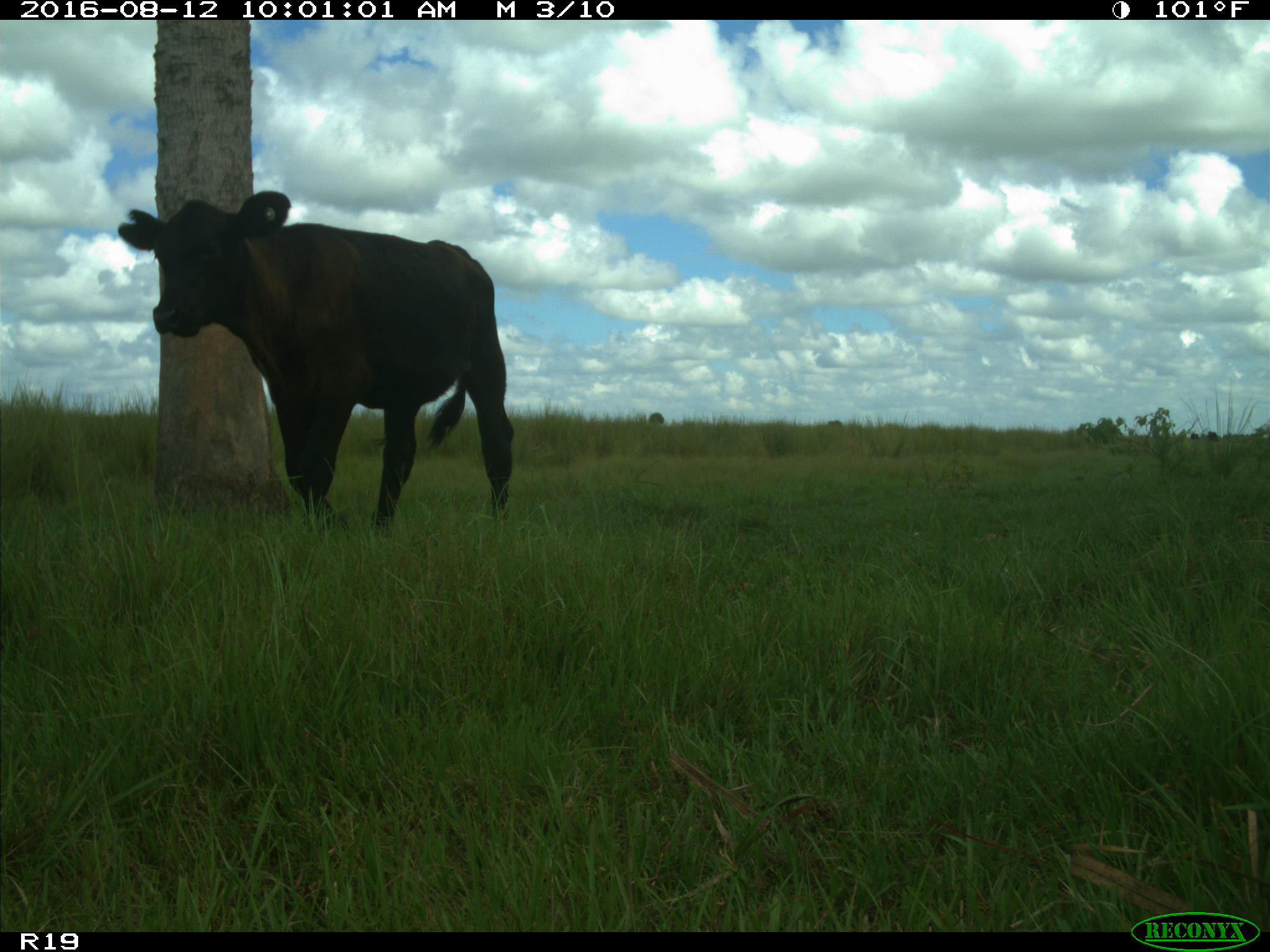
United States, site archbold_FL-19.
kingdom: Animalia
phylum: Chordata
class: Mammalia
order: Artiodactyla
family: Bovidae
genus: Bos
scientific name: Bos taurus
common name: domestic cow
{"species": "Bos taurus (domestic cow)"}